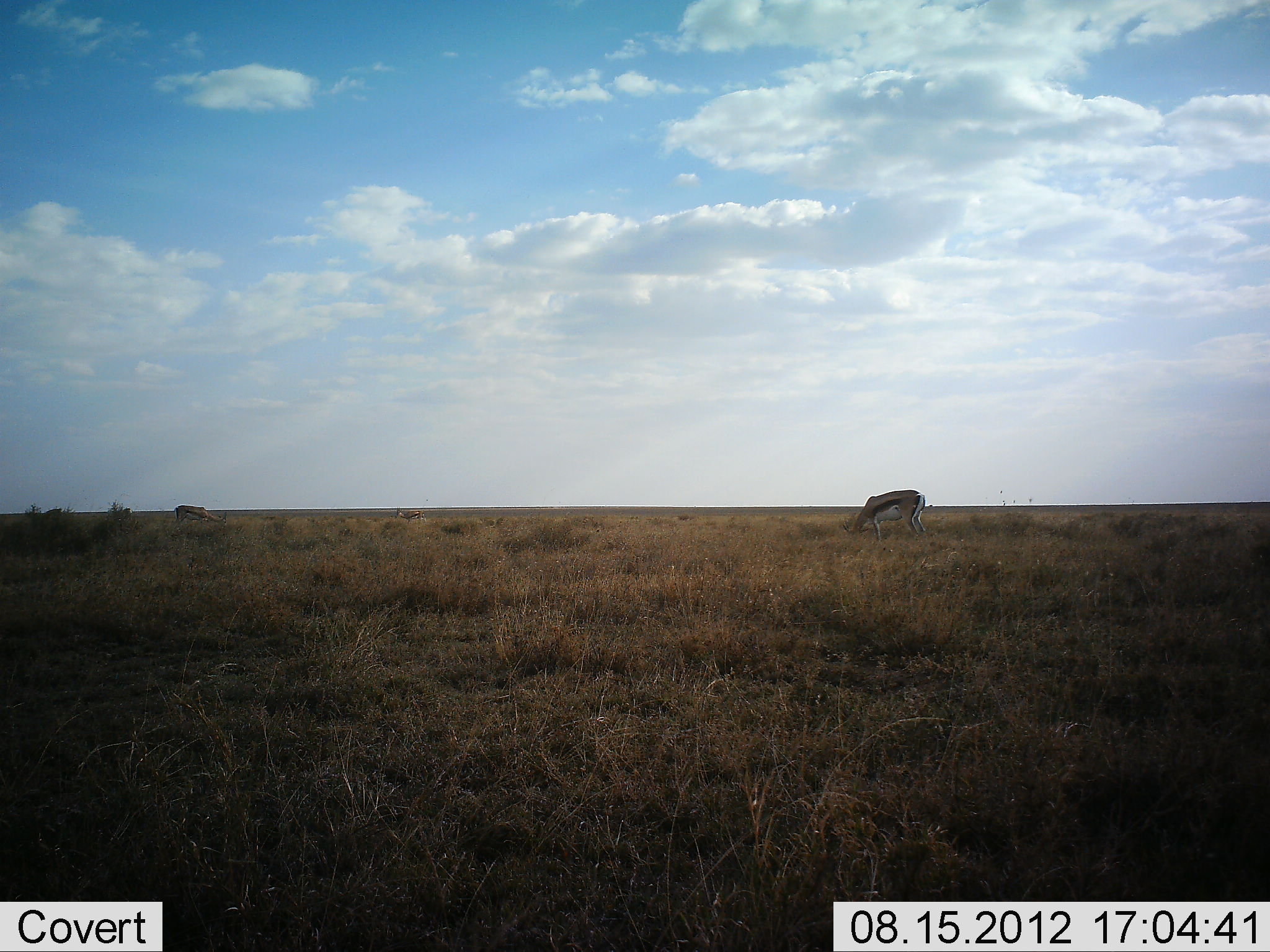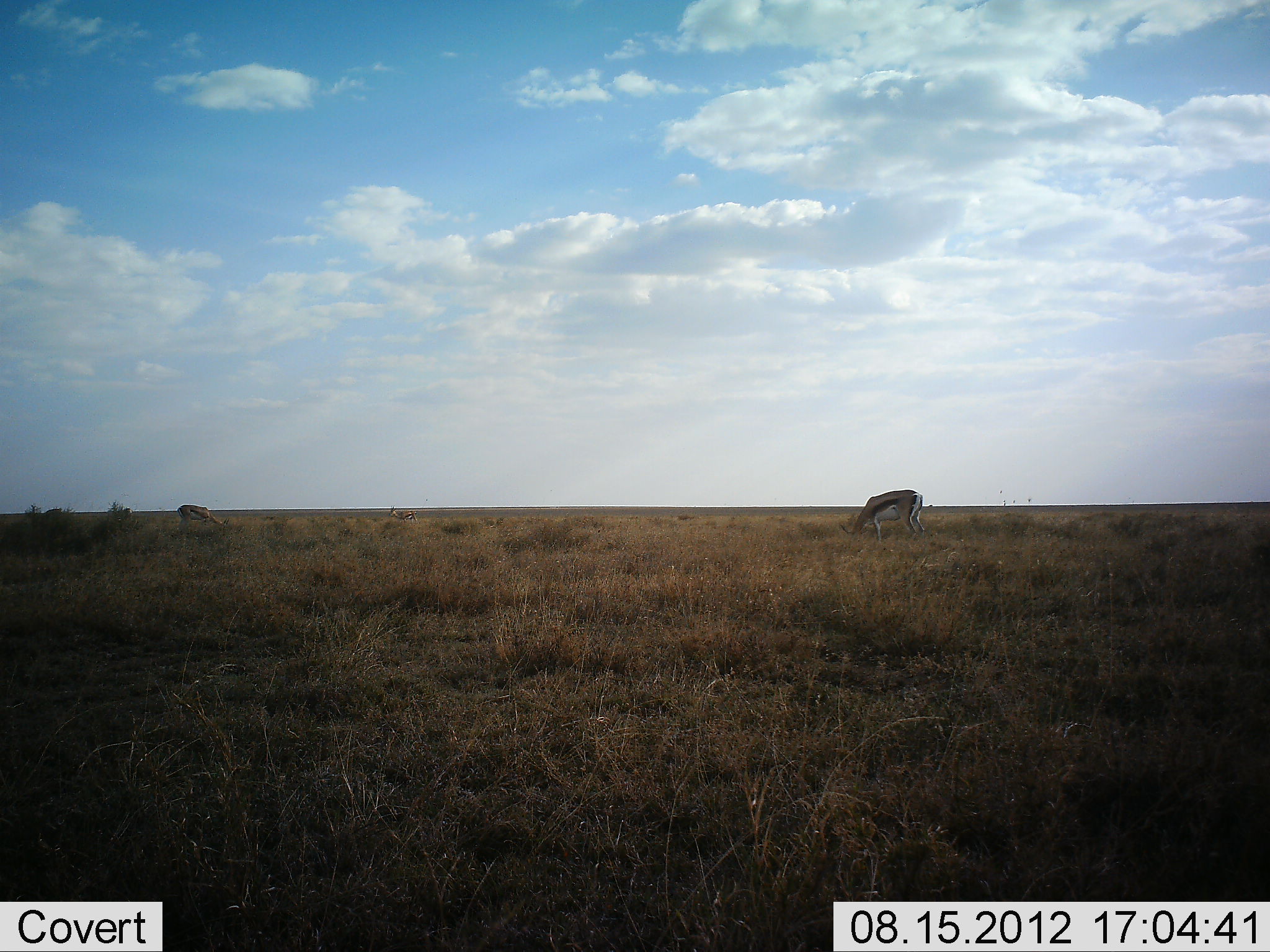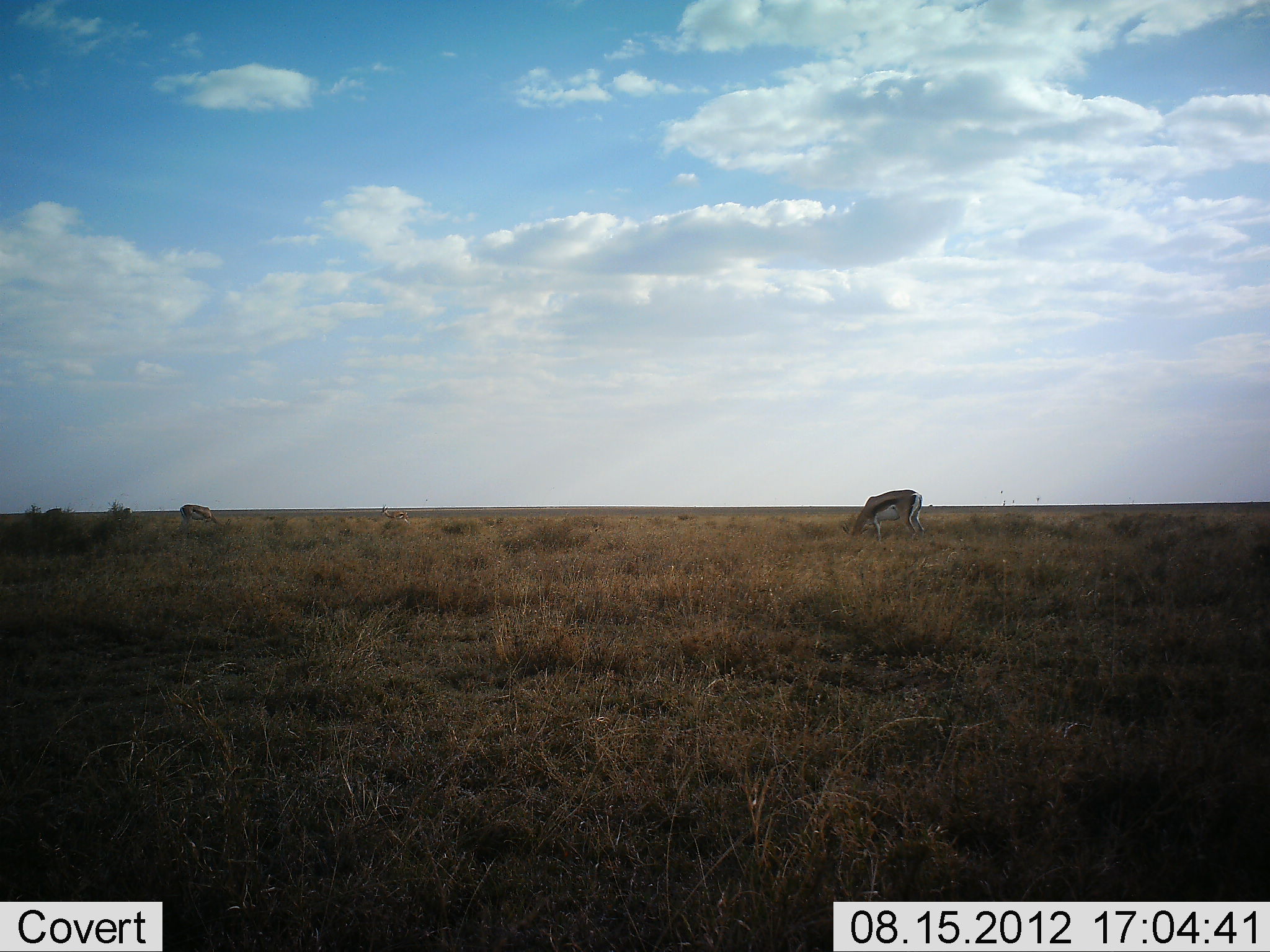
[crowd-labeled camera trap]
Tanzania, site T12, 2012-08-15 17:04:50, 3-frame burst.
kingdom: Animalia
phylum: Chordata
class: Mammalia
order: Artiodactyla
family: Bovidae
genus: Eudorcas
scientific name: Eudorcas thomsonii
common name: thomson's gazelle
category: gazellethomsons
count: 2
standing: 10%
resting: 0%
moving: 0%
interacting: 0%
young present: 0%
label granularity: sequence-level